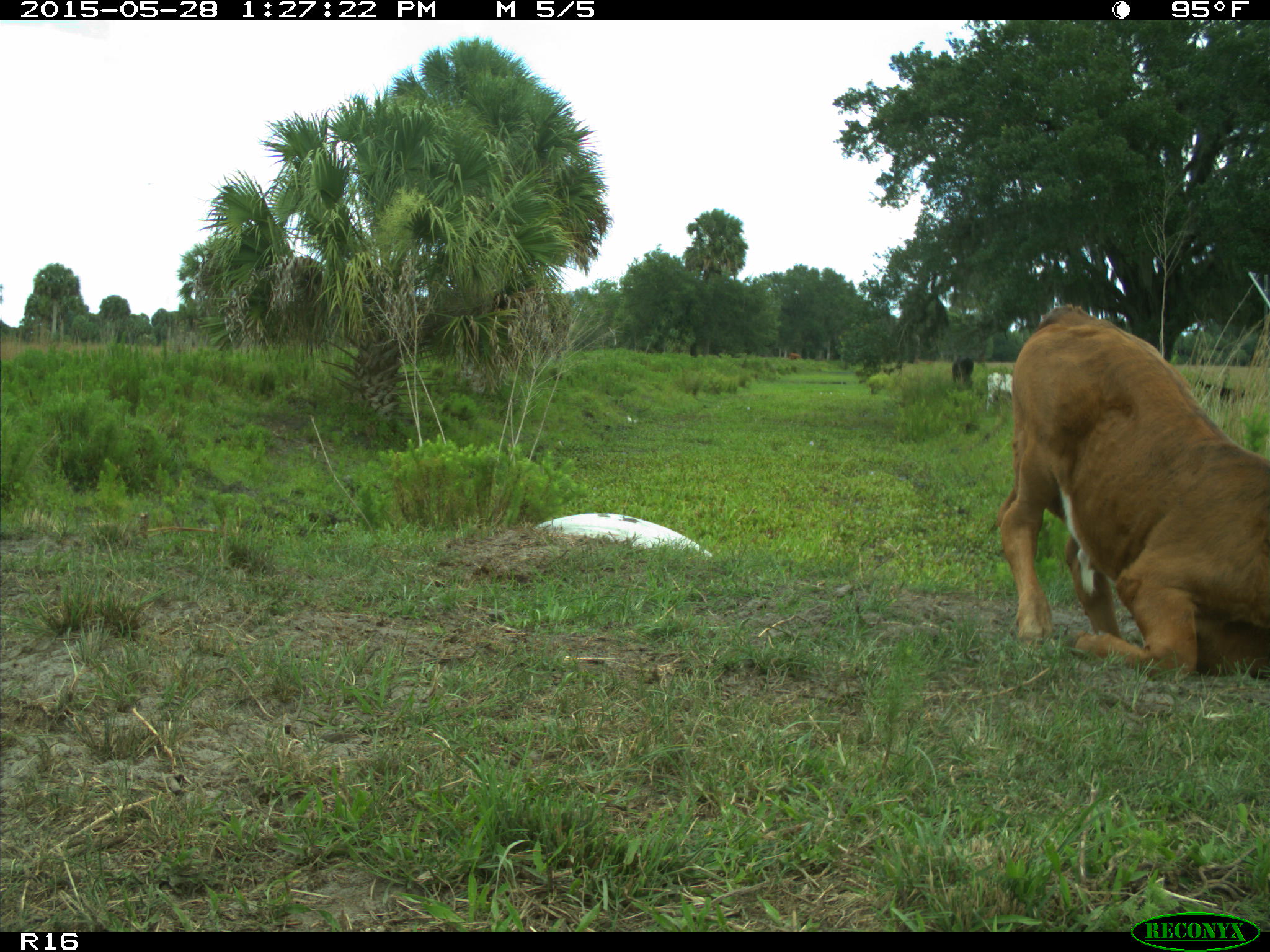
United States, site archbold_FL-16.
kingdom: Animalia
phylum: Chordata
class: Mammalia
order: Artiodactyla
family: Bovidae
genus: Bos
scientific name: Bos taurus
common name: domestic cow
Bos taurus (domestic cow).